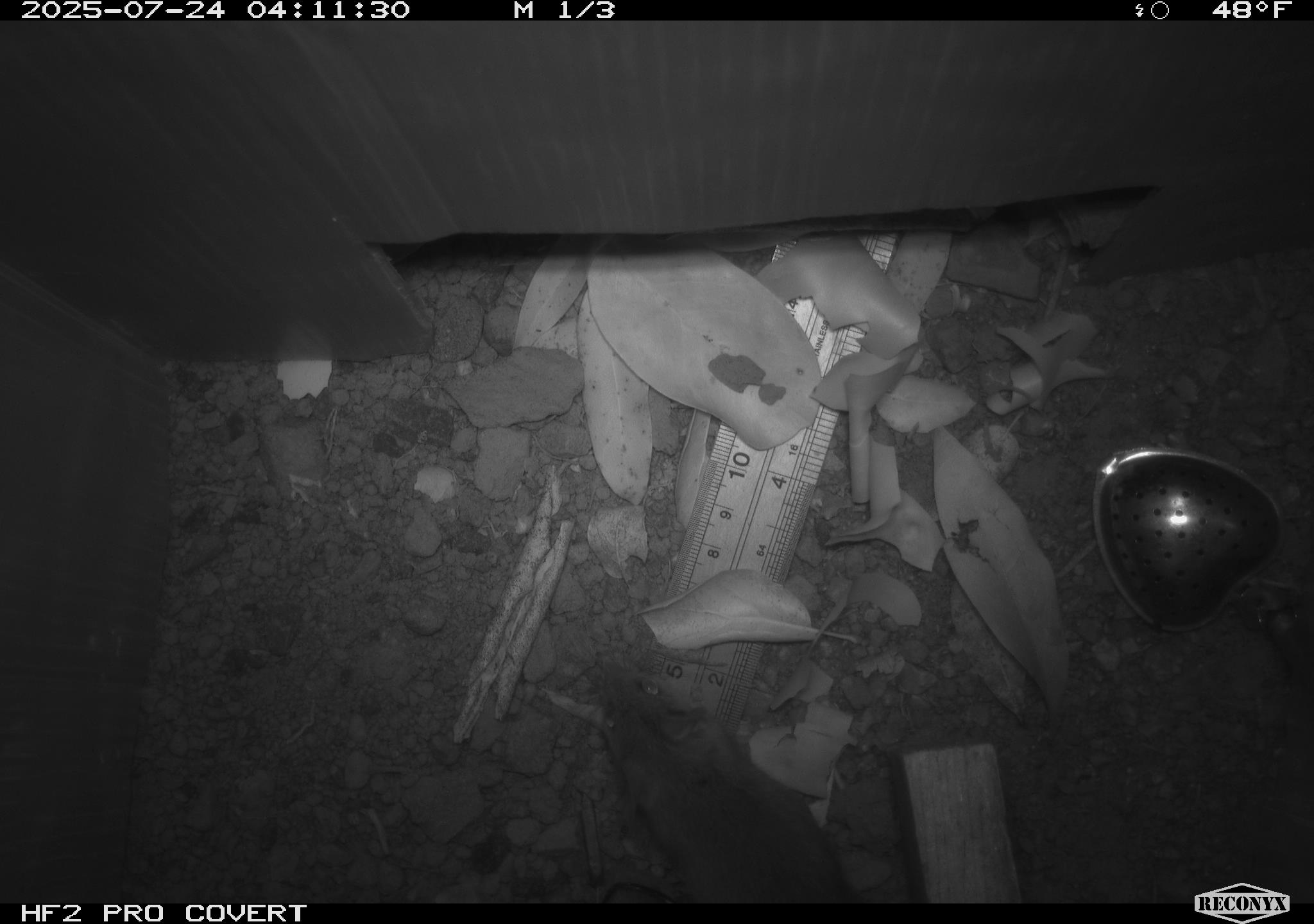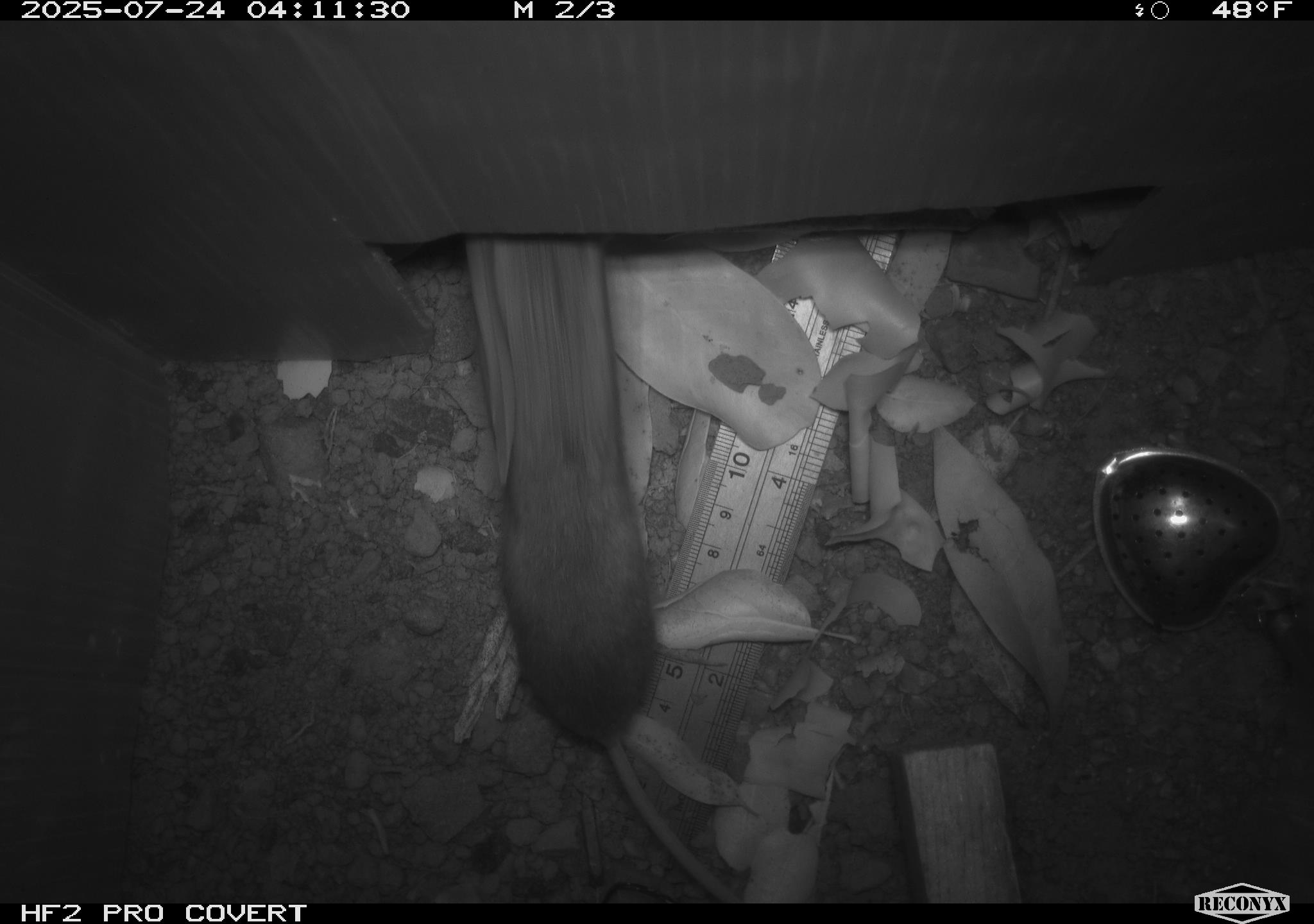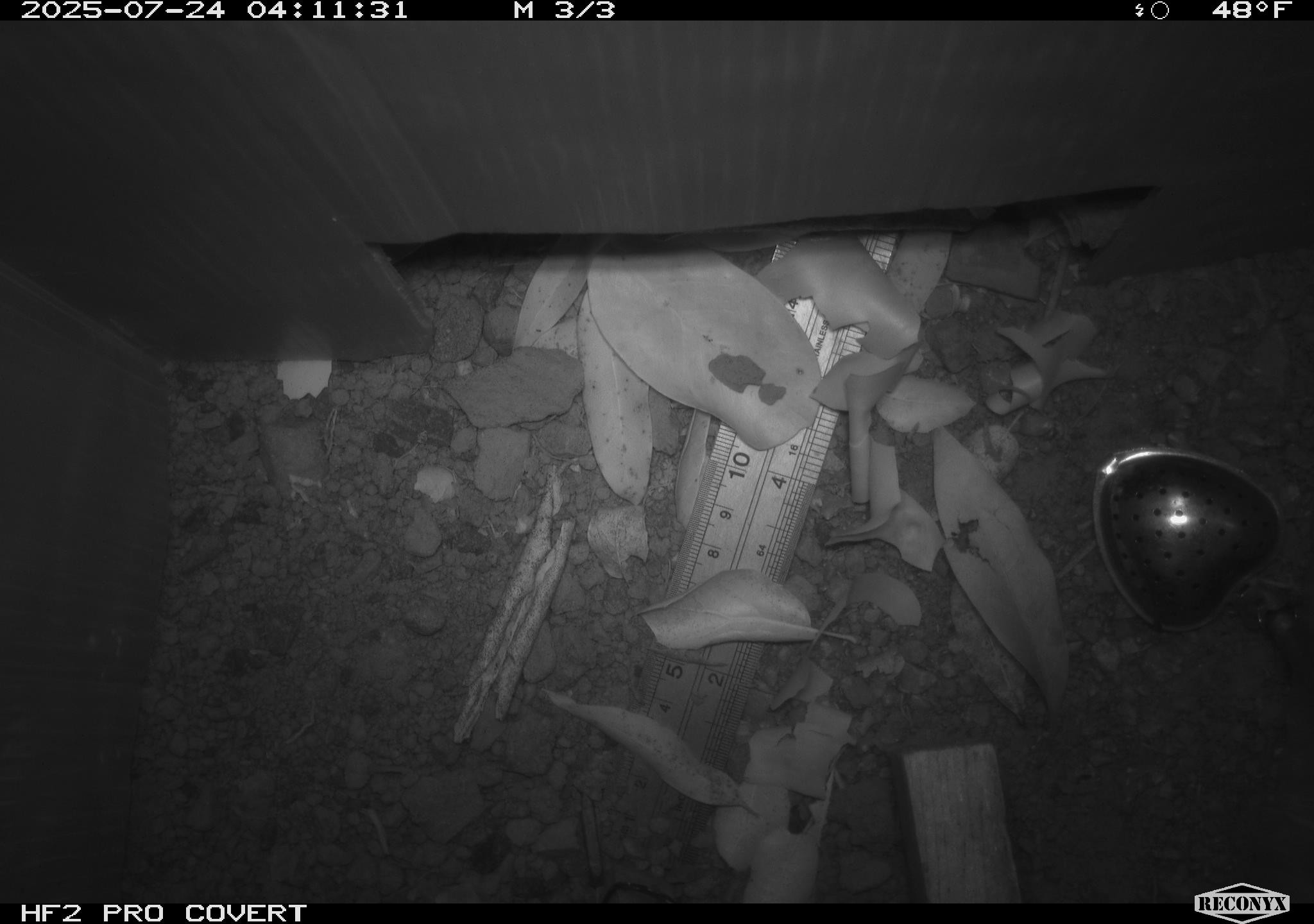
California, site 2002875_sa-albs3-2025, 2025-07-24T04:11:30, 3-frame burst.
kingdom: Animalia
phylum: Chordata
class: Mammalia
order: Rodentia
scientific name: Rodentia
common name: mouse species